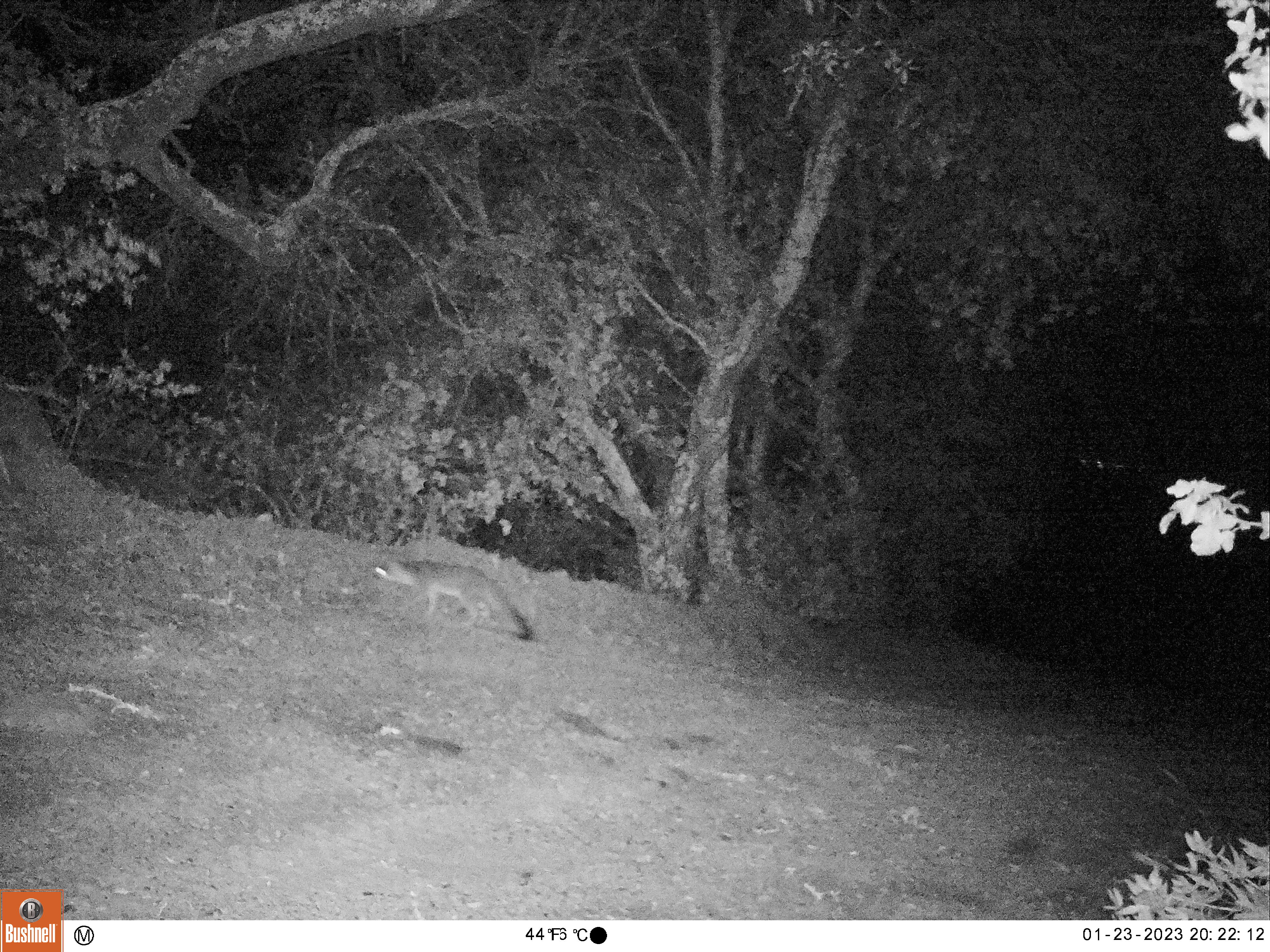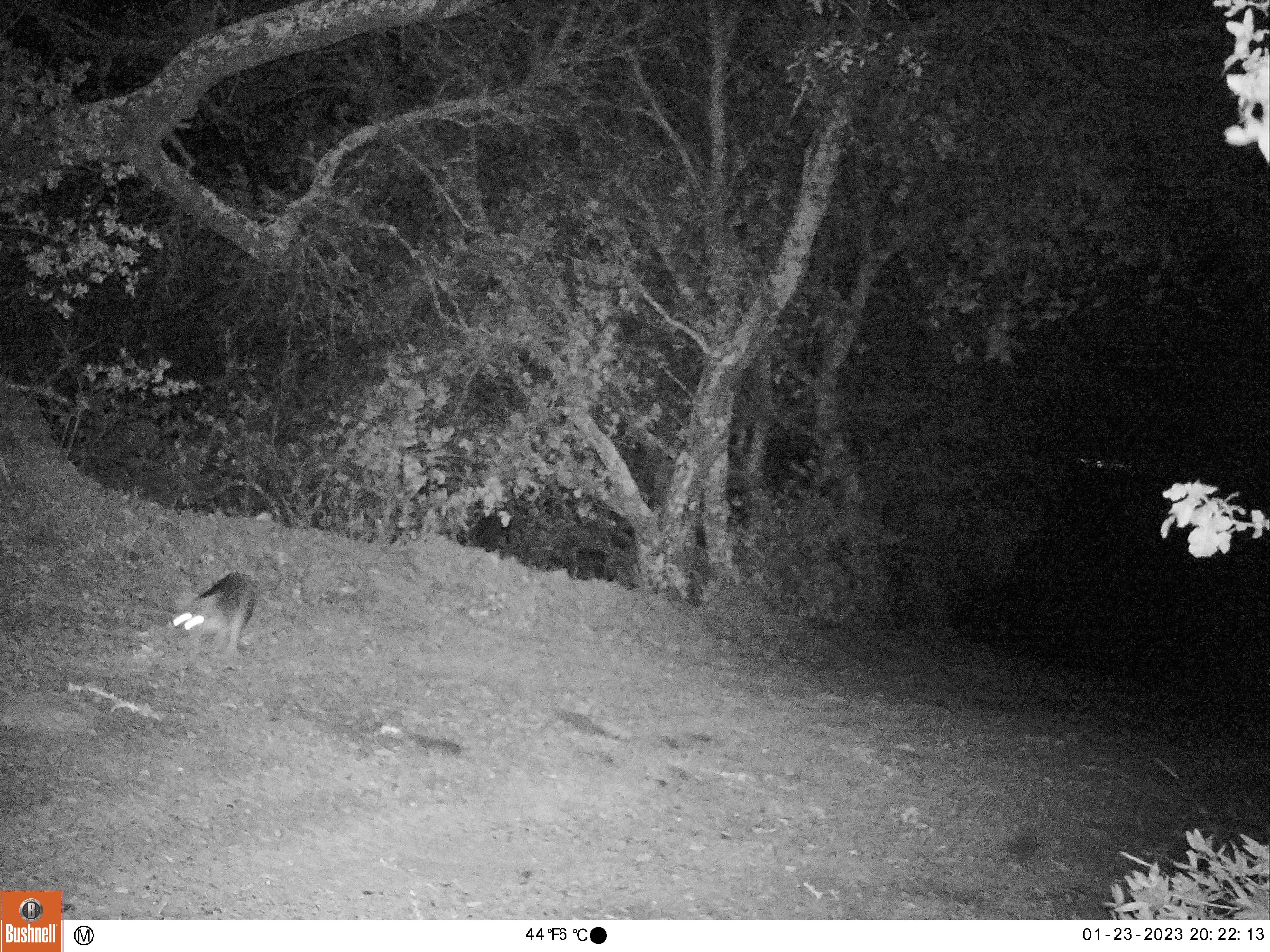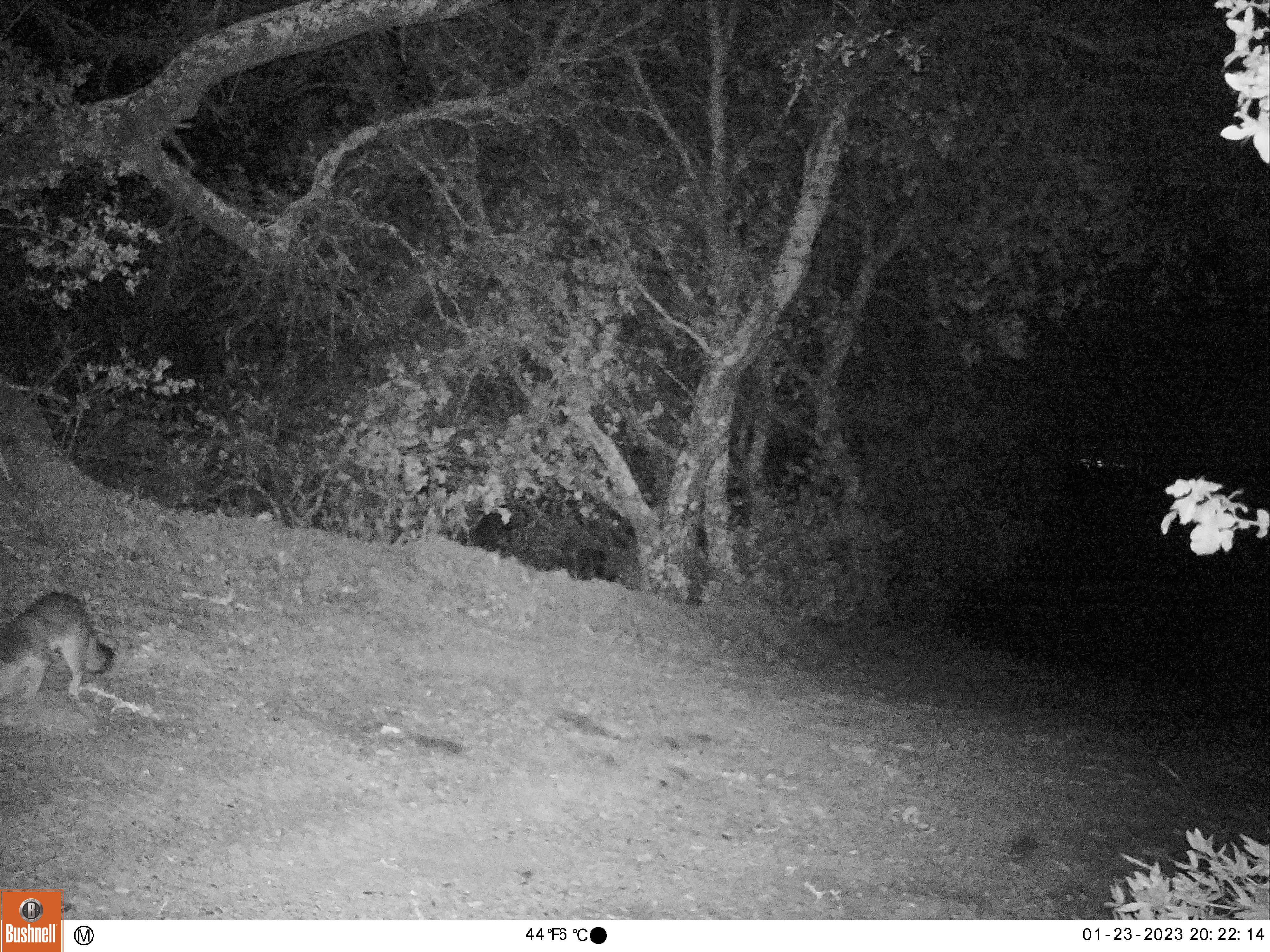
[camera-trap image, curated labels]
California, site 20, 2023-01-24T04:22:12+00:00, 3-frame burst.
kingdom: Animalia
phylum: Chordata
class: Mammalia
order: Carnivora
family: Canidae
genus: Urocyon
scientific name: Urocyon cinereoargenteus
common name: gray fox